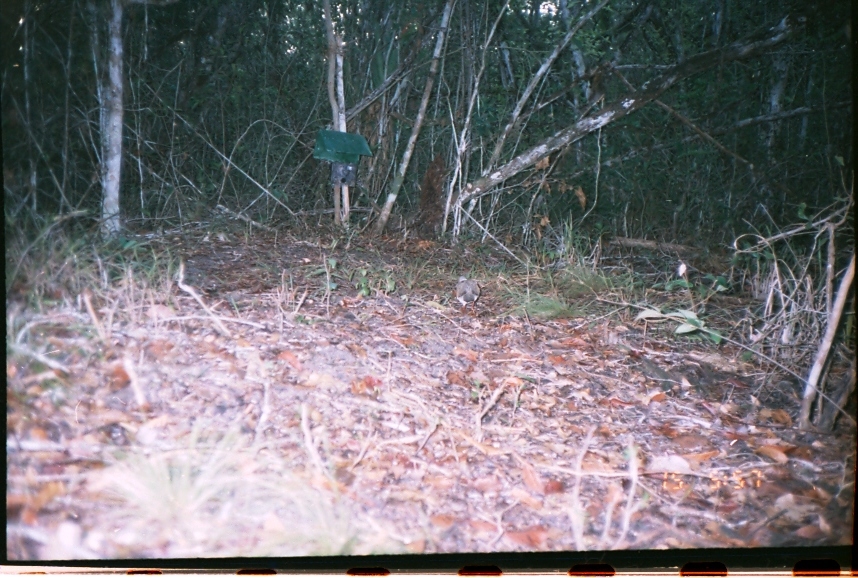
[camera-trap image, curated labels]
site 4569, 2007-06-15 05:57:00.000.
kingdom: Animalia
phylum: Chordata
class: Aves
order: Columbiformes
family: Columbidae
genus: Leptotila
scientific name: Leptotila verreauxi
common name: white-tipped dove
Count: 1.